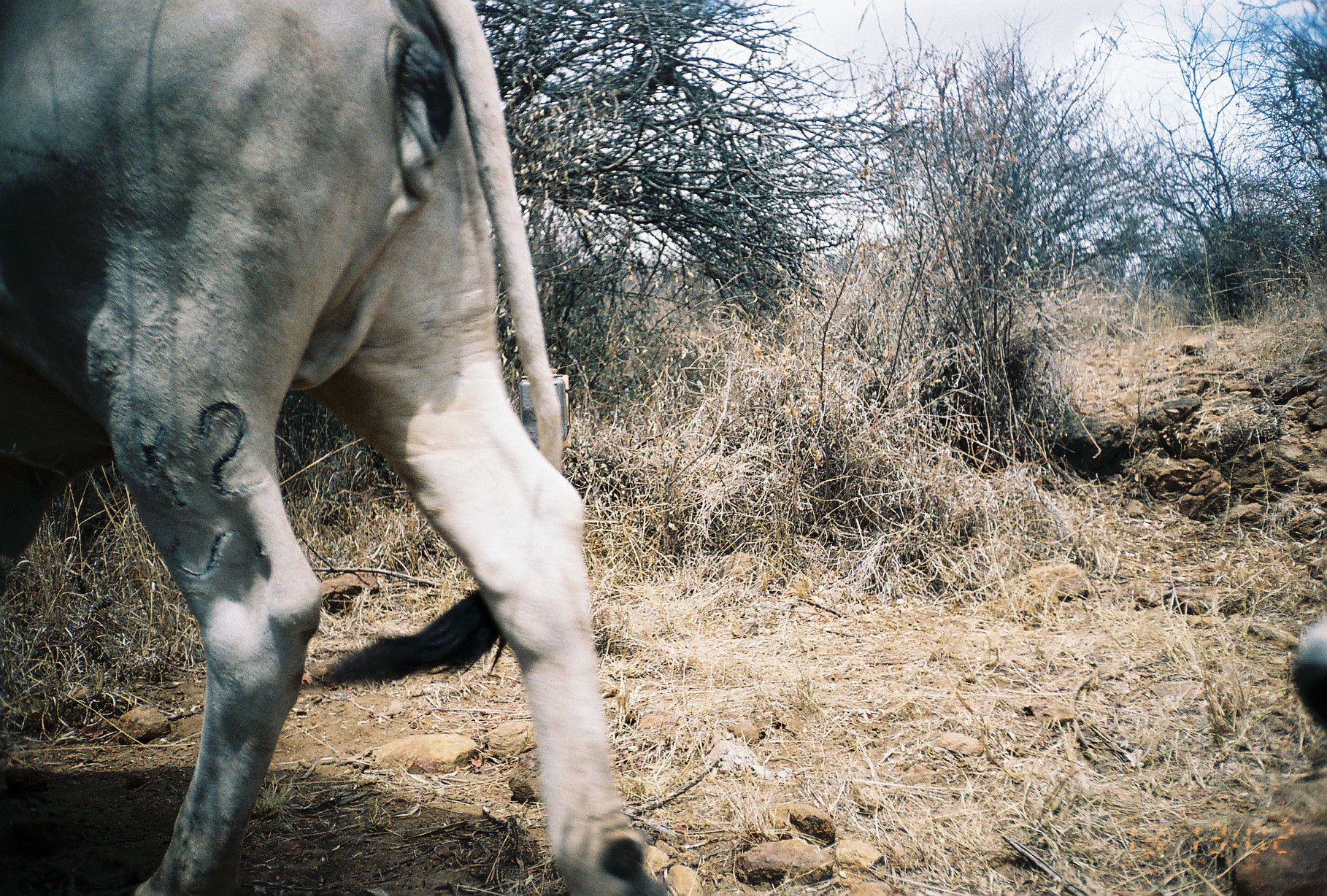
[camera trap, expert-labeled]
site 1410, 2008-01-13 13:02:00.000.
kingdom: Animalia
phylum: Chordata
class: Mammalia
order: Artiodactyla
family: Bovidae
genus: Bos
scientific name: Bos taurus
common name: domestic cattle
Bos taurus (domestic cattle), count 2.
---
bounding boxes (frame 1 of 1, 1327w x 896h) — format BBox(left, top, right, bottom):
bos taurus: BBox(0, 0, 670, 896); BBox(1292, 602, 1327, 724)